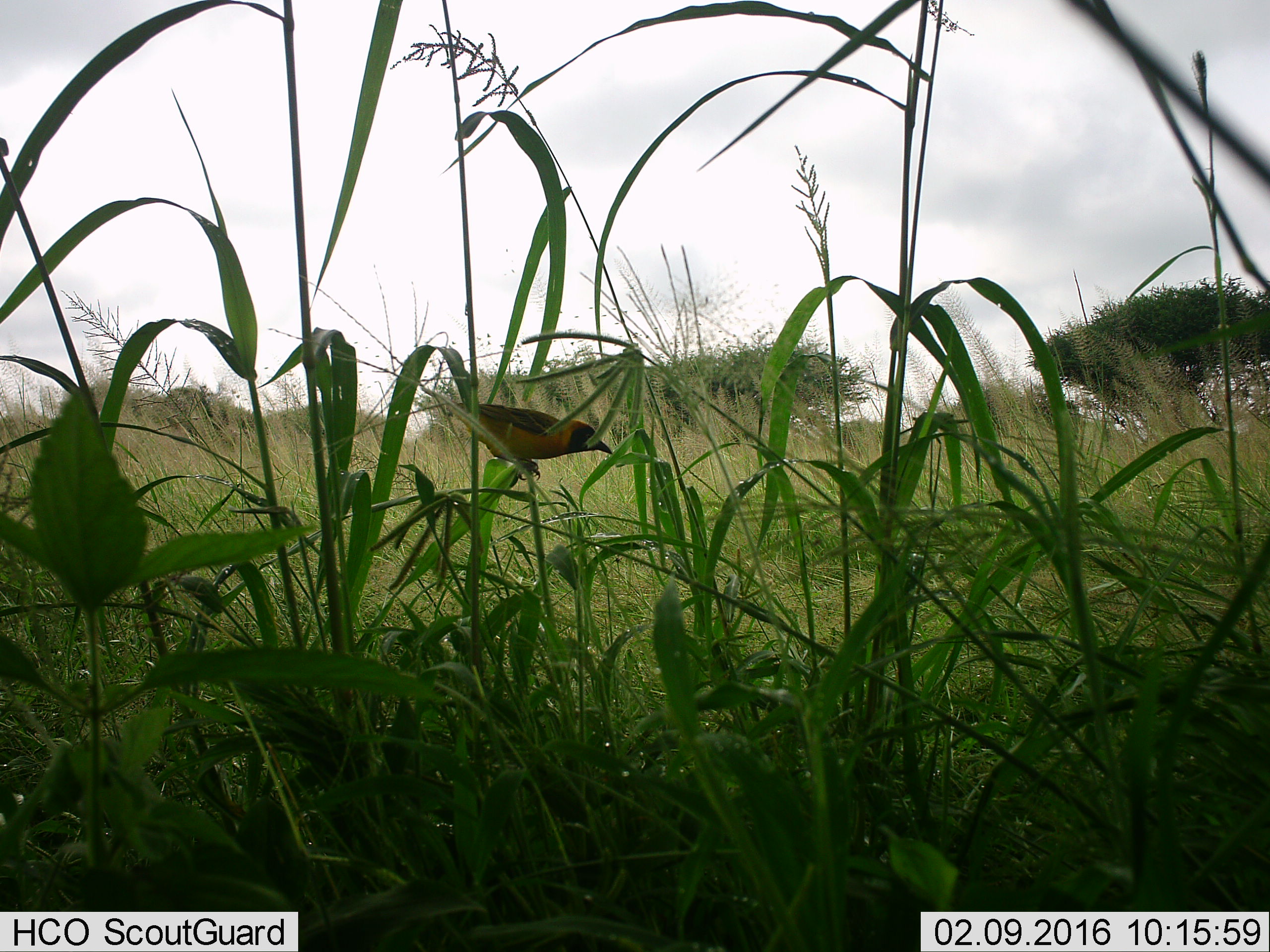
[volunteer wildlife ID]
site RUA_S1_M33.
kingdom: Animalia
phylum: Chordata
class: Aves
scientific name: Aves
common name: bird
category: birdother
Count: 1.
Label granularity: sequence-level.